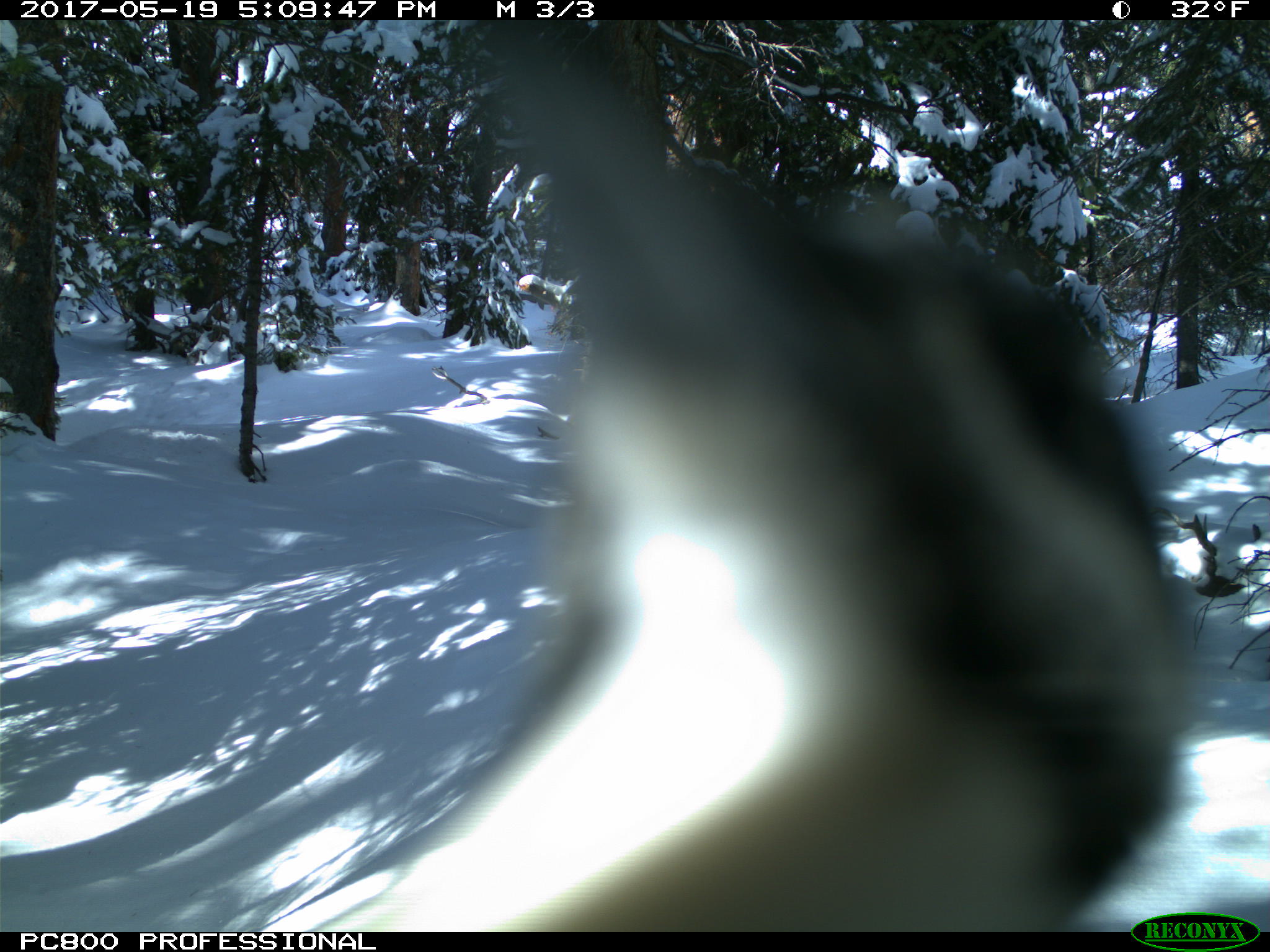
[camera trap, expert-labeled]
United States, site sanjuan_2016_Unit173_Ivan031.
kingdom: Animalia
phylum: Chordata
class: Aves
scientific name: Aves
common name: birds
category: unidentified bird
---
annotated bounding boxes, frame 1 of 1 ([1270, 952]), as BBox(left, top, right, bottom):
animal: BBox(301, 20, 1193, 933)